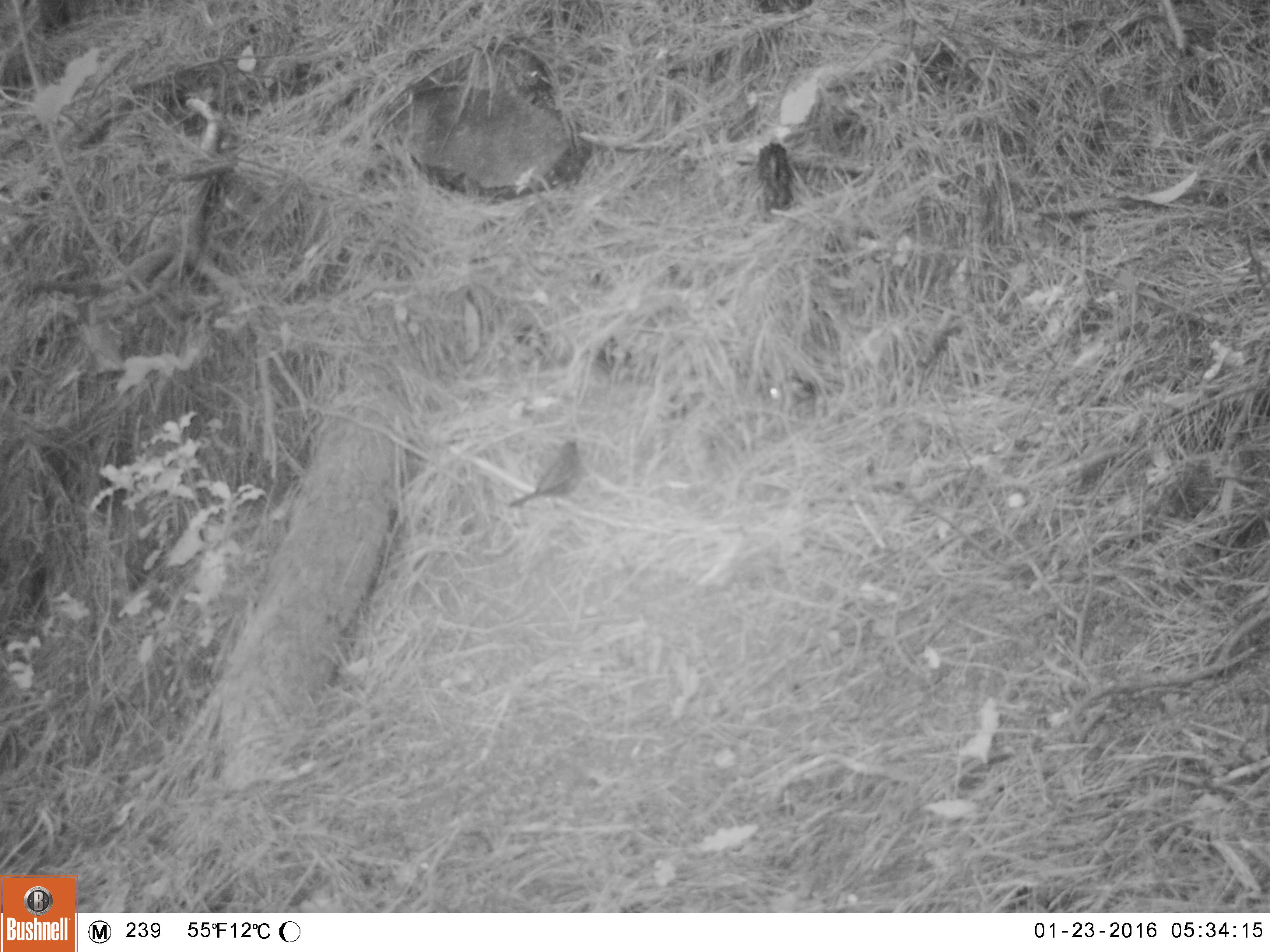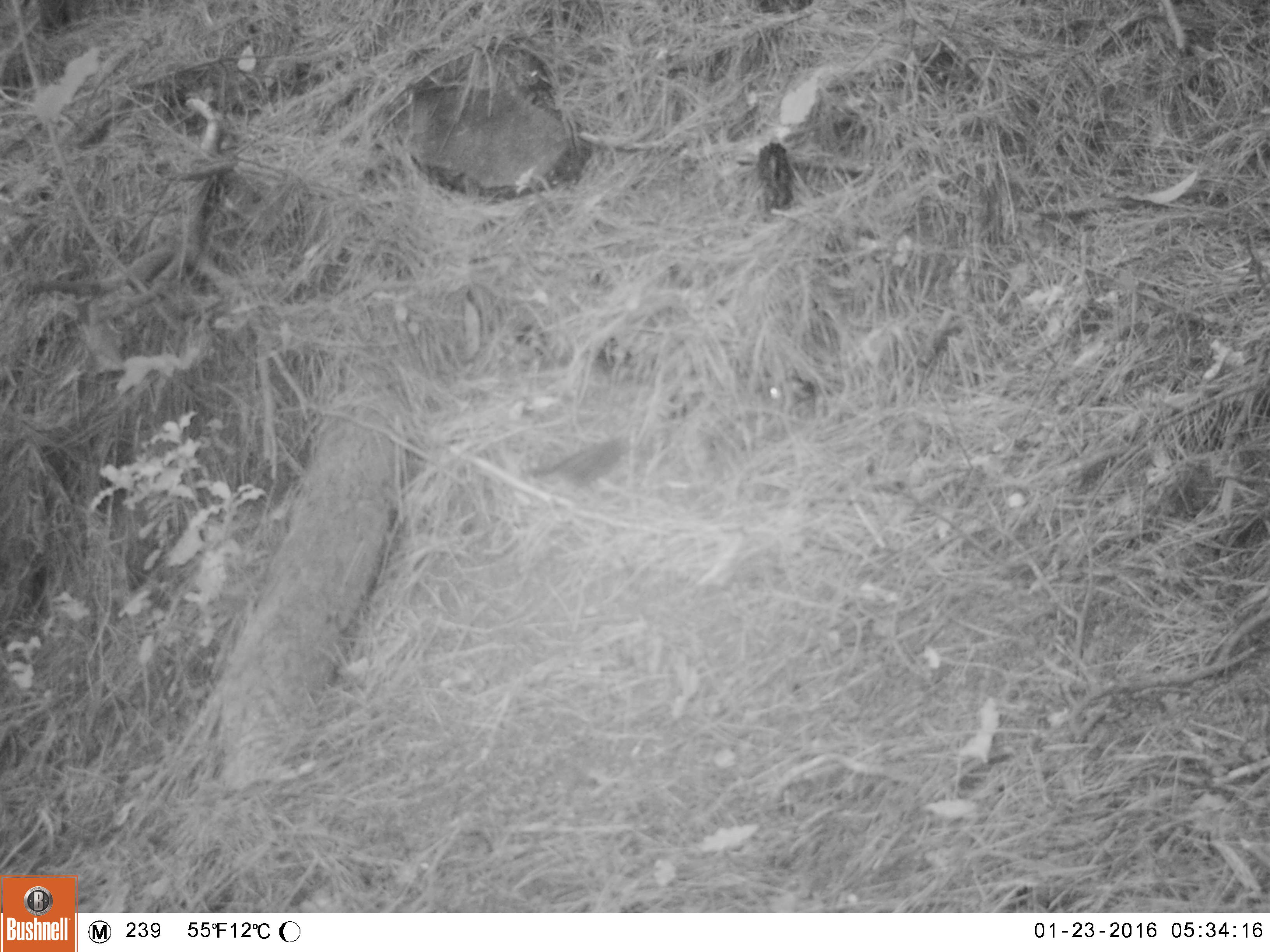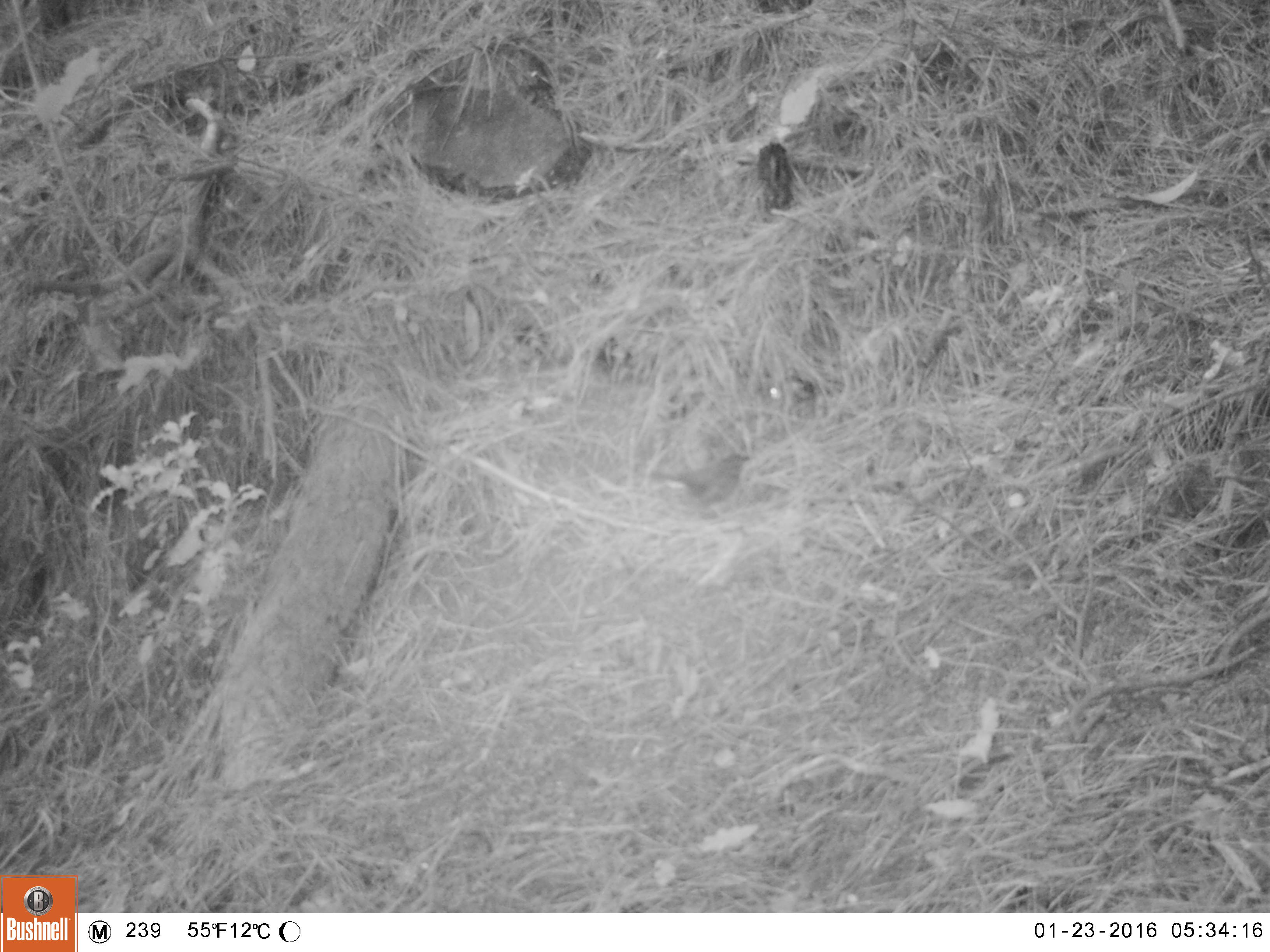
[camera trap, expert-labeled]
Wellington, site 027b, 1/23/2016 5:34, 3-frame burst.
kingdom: Animalia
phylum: Chordata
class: Aves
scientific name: Aves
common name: bird